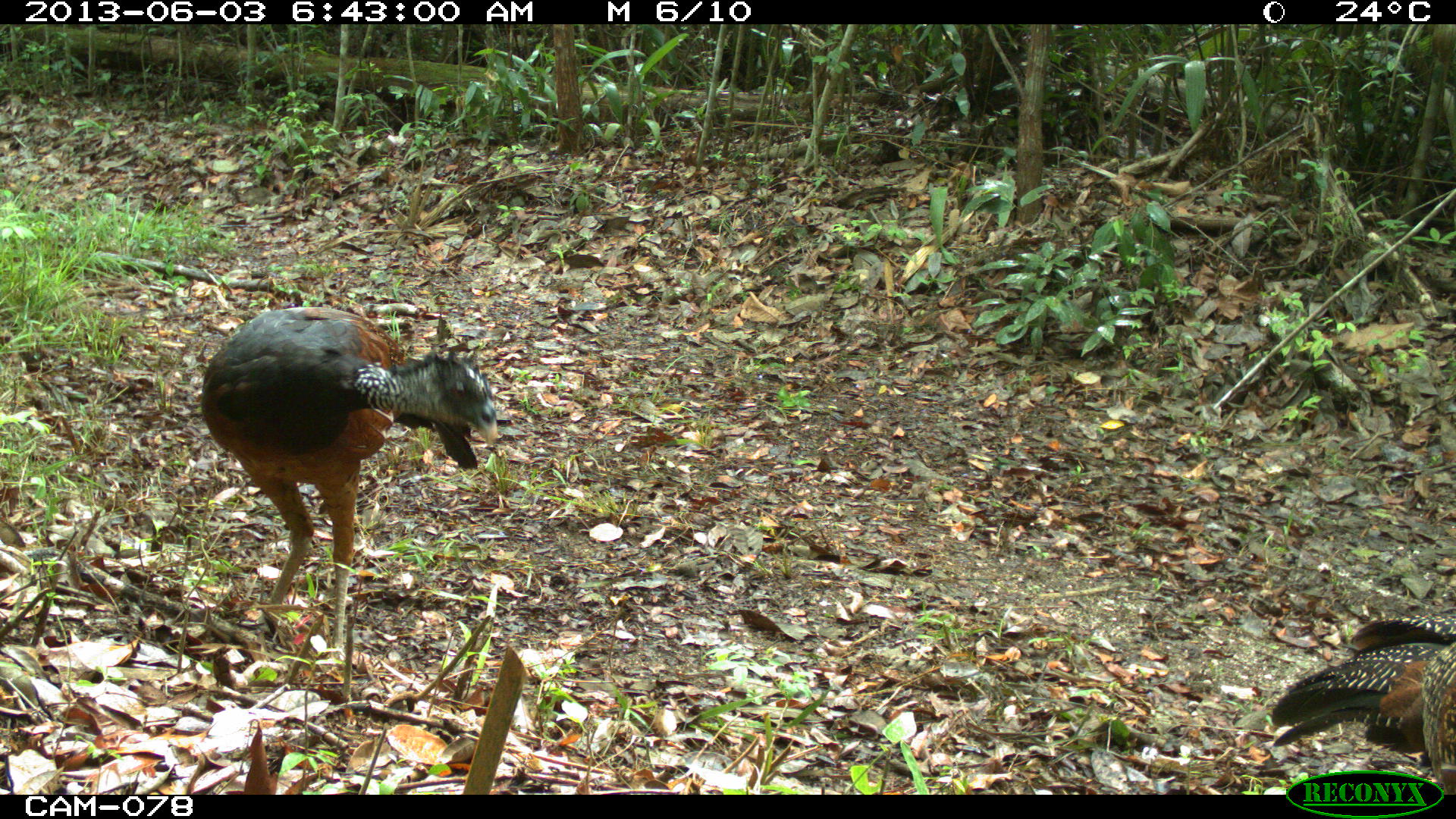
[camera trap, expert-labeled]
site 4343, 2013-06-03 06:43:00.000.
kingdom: Animalia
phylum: Chordata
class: Aves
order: Galliformes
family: Cracidae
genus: Crax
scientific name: Crax rubra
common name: great curassow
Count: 2.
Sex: female.